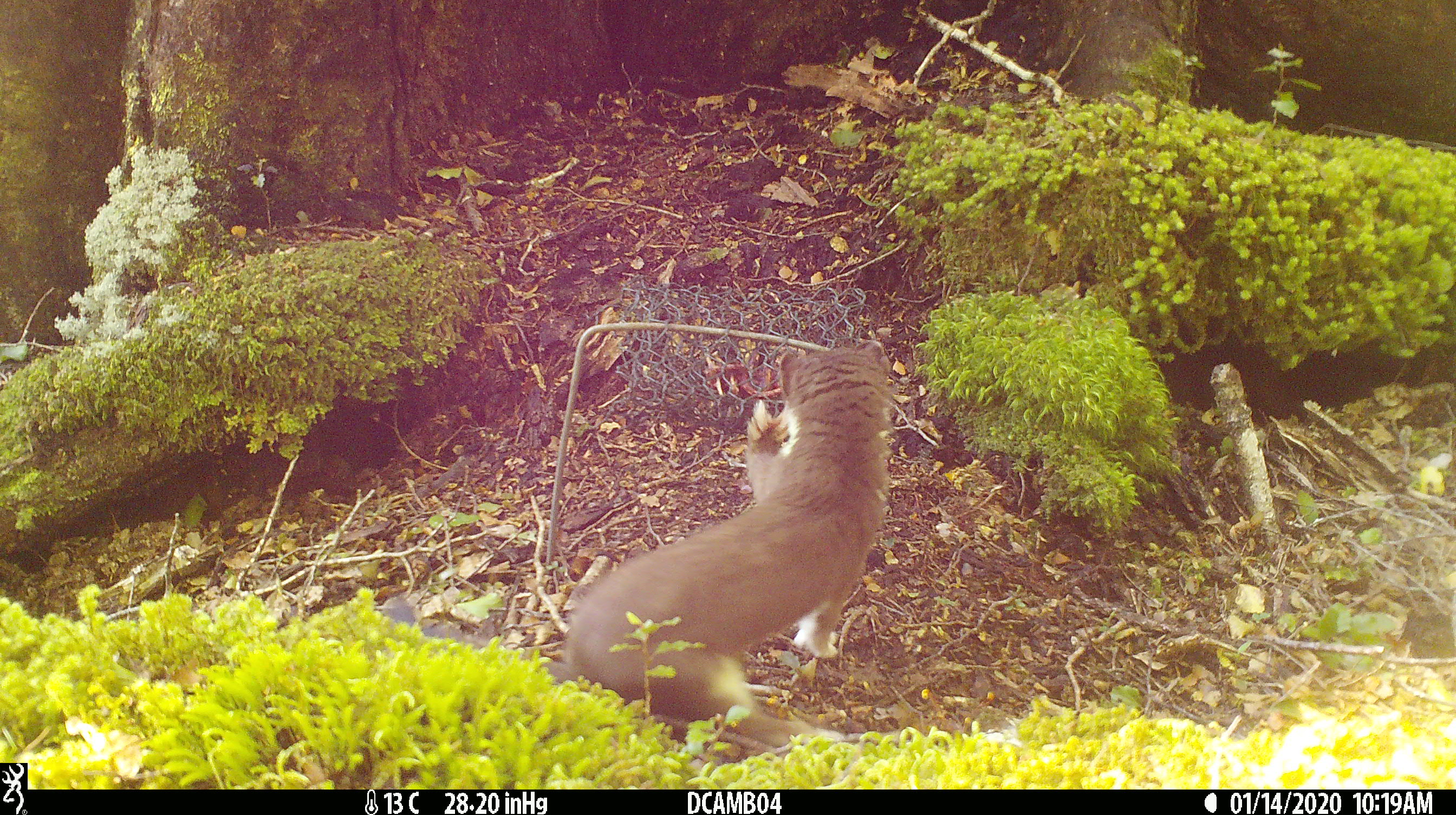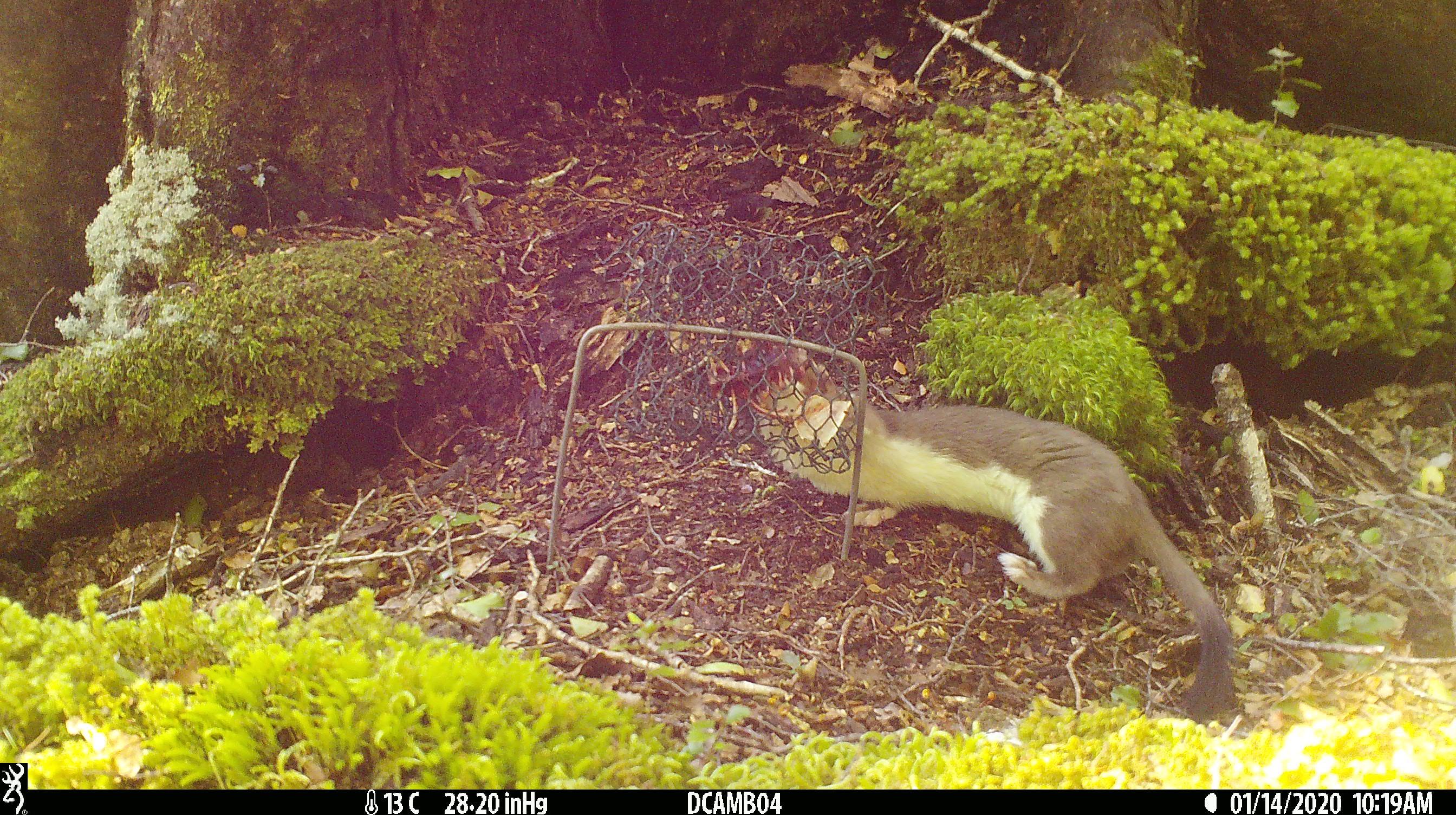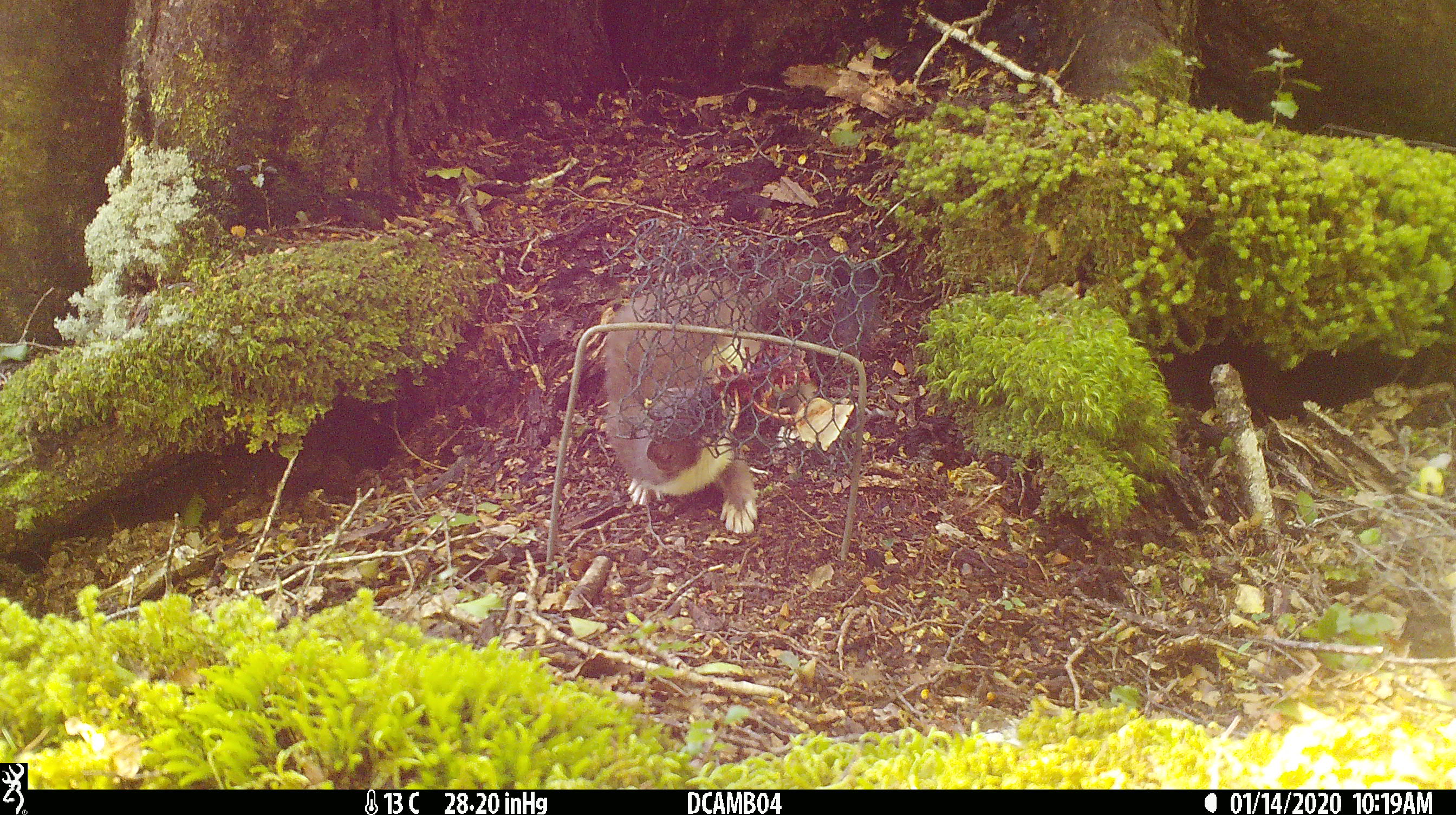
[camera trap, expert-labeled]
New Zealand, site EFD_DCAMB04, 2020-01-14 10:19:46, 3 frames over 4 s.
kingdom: Animalia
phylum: Chordata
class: Mammalia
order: Carnivora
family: Mustelidae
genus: Mustela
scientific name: Mustela erminea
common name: stoat